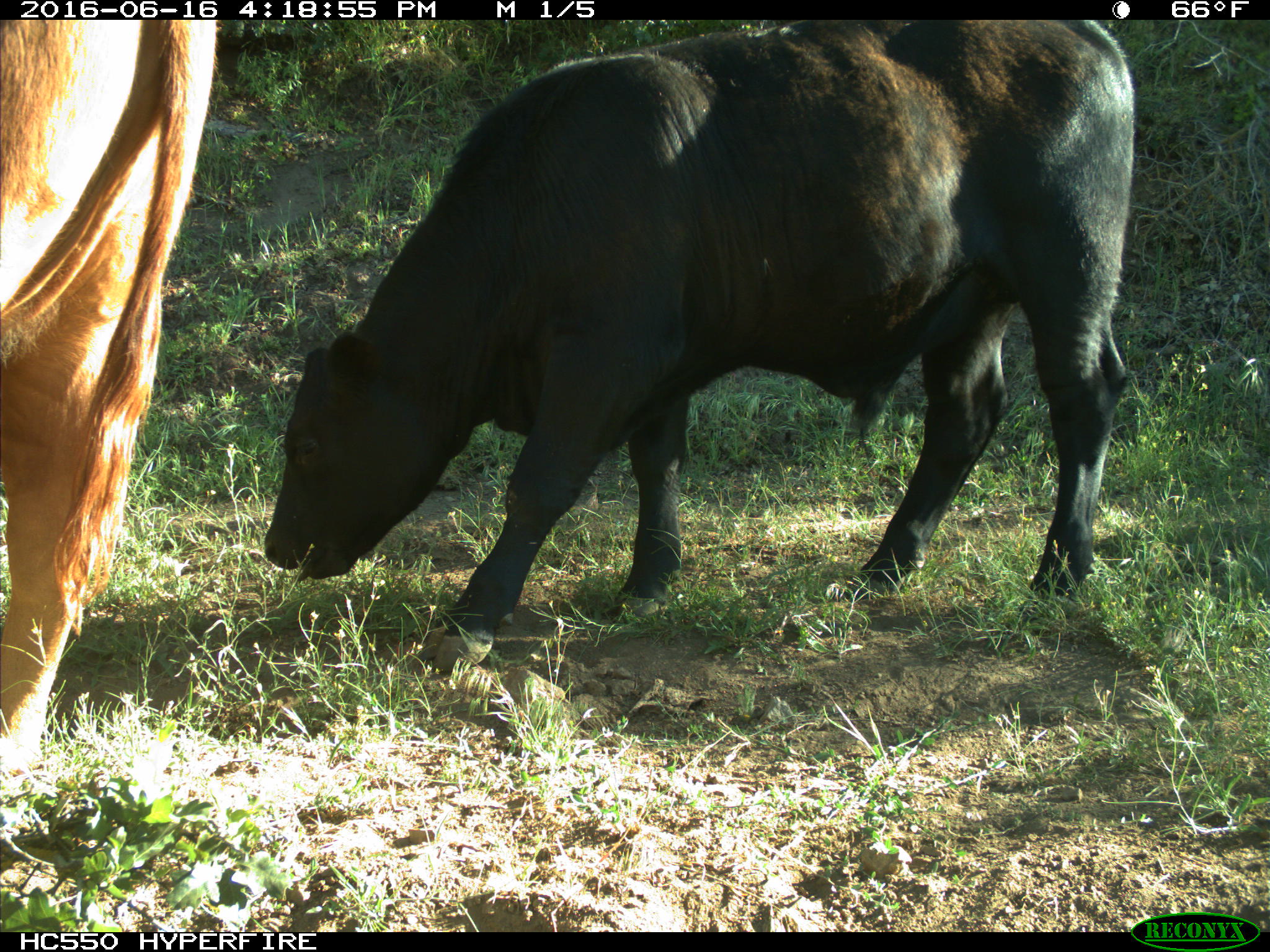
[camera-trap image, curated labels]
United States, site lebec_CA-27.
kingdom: Animalia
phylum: Chordata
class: Mammalia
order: Artiodactyla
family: Bovidae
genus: Bos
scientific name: Bos taurus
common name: domestic cow